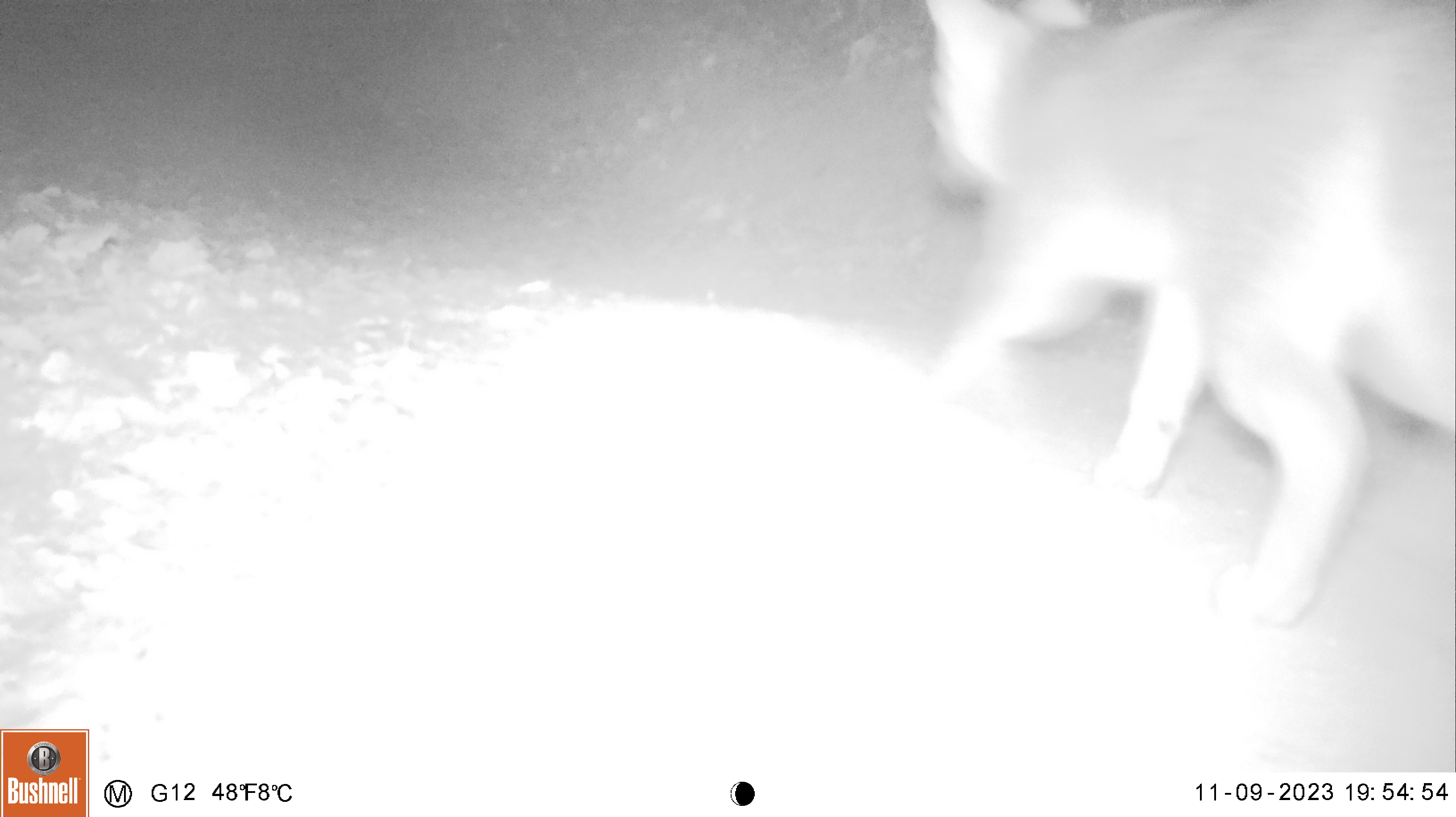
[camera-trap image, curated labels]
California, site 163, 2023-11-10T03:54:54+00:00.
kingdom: Animalia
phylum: Chordata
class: Mammalia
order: Carnivora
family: Canidae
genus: Urocyon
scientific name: Urocyon cinereoargenteus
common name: gray fox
Gray fox (Urocyon cinereoargenteus).